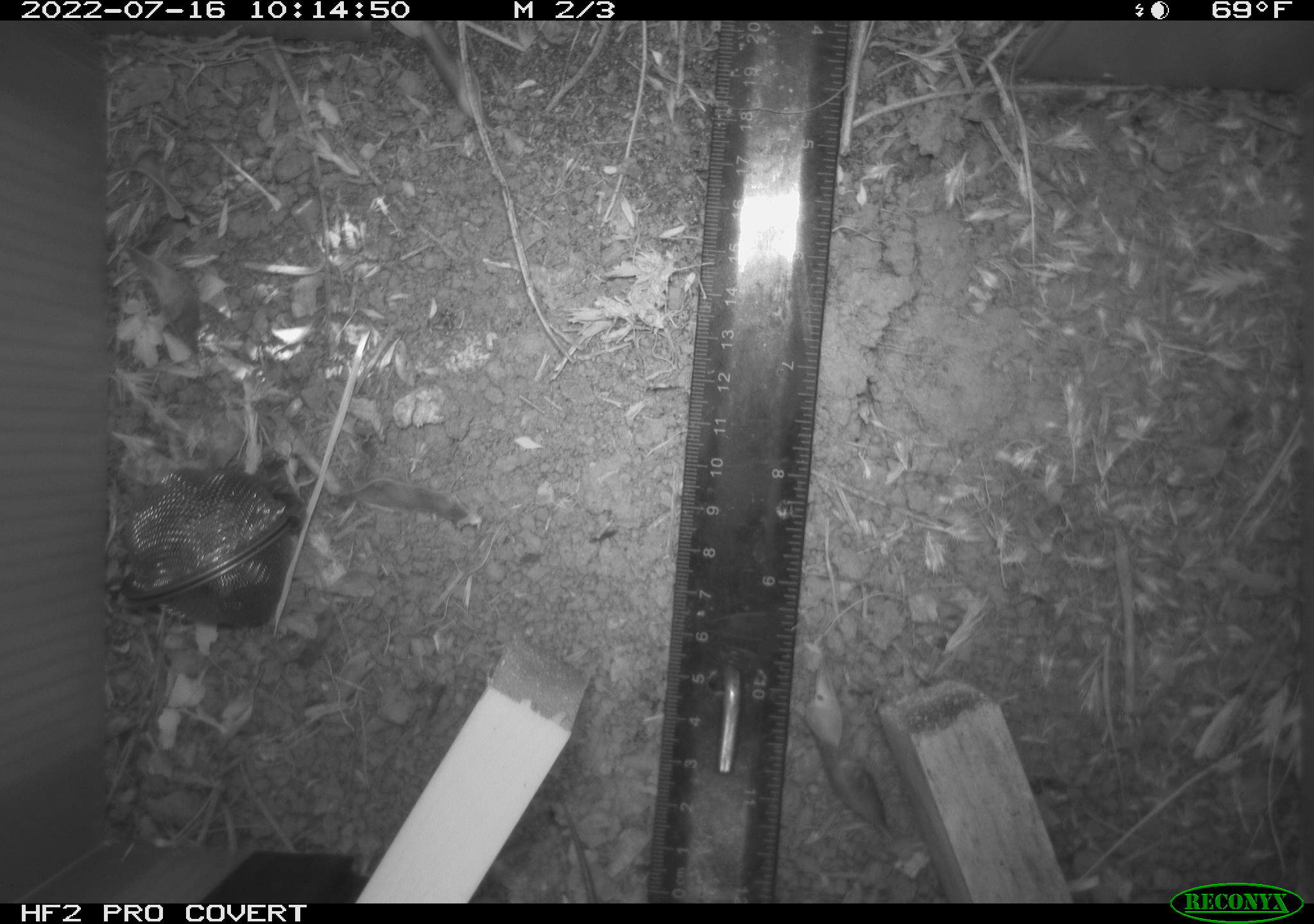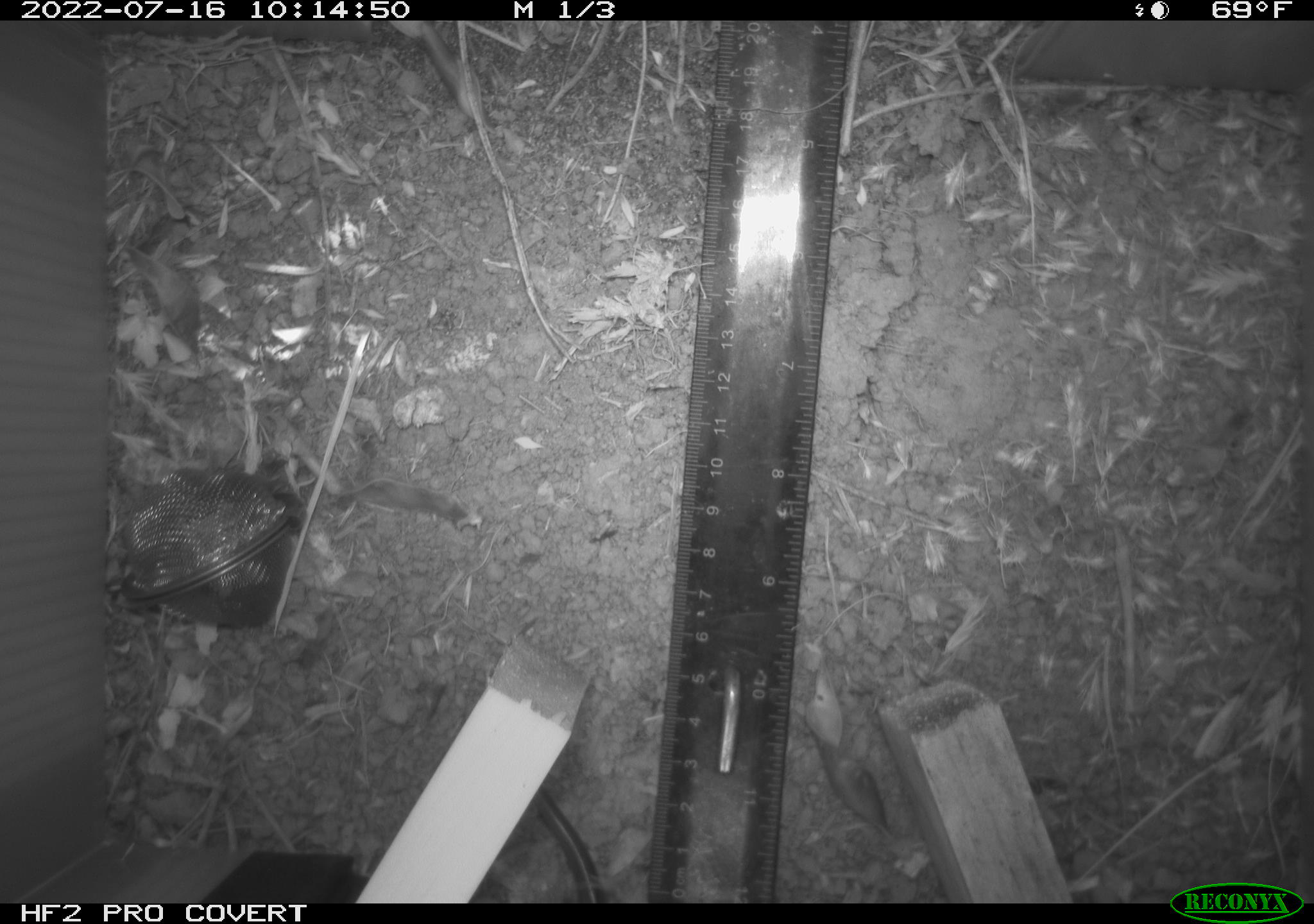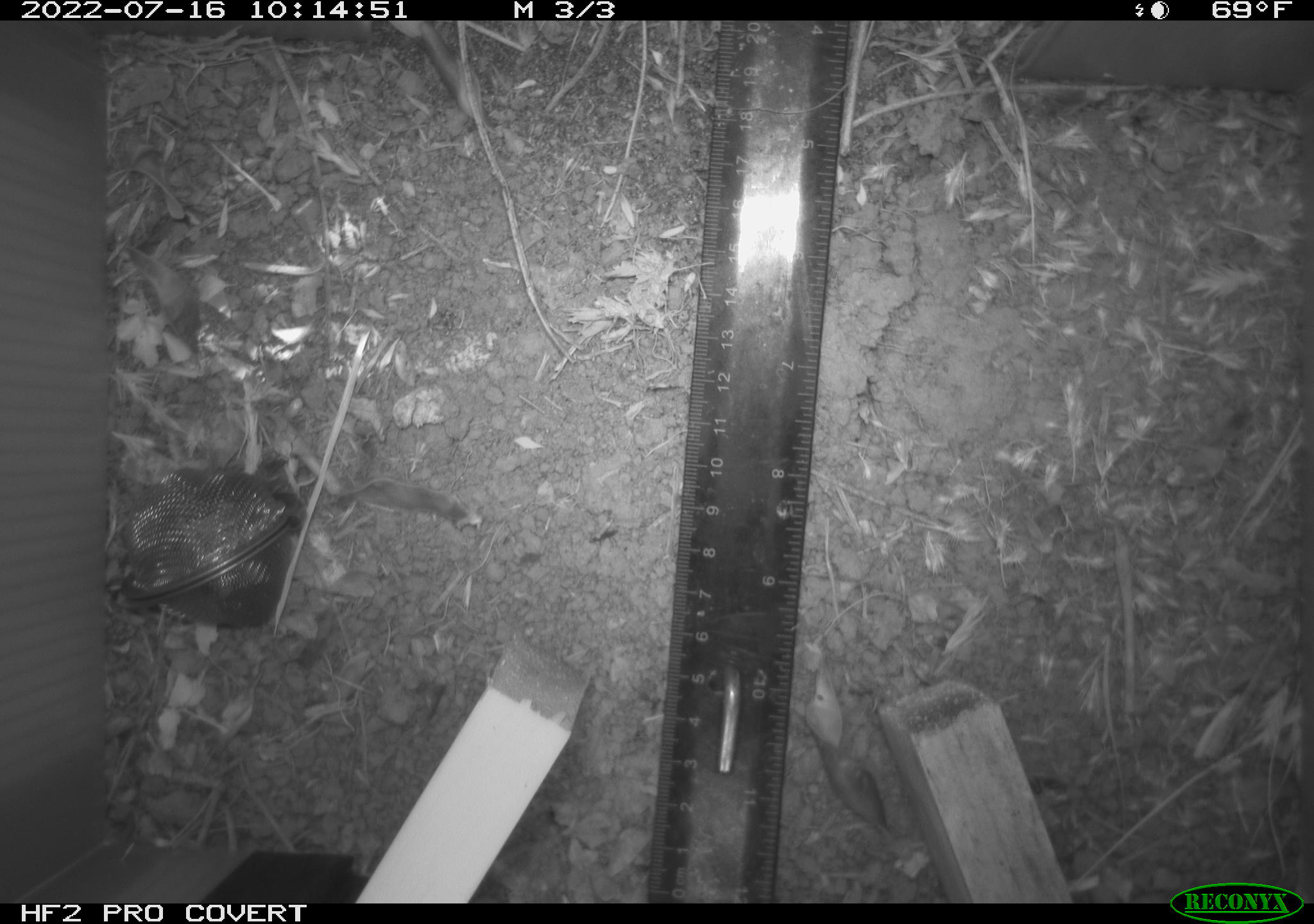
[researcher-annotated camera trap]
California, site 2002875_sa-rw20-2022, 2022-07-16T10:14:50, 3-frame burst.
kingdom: Animalia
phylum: Chordata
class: Reptilia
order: Squamata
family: Scincidae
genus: Plestiodon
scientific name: Plestiodon skiltonianus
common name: western skink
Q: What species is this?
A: Western skink (Plestiodon skiltonianus).